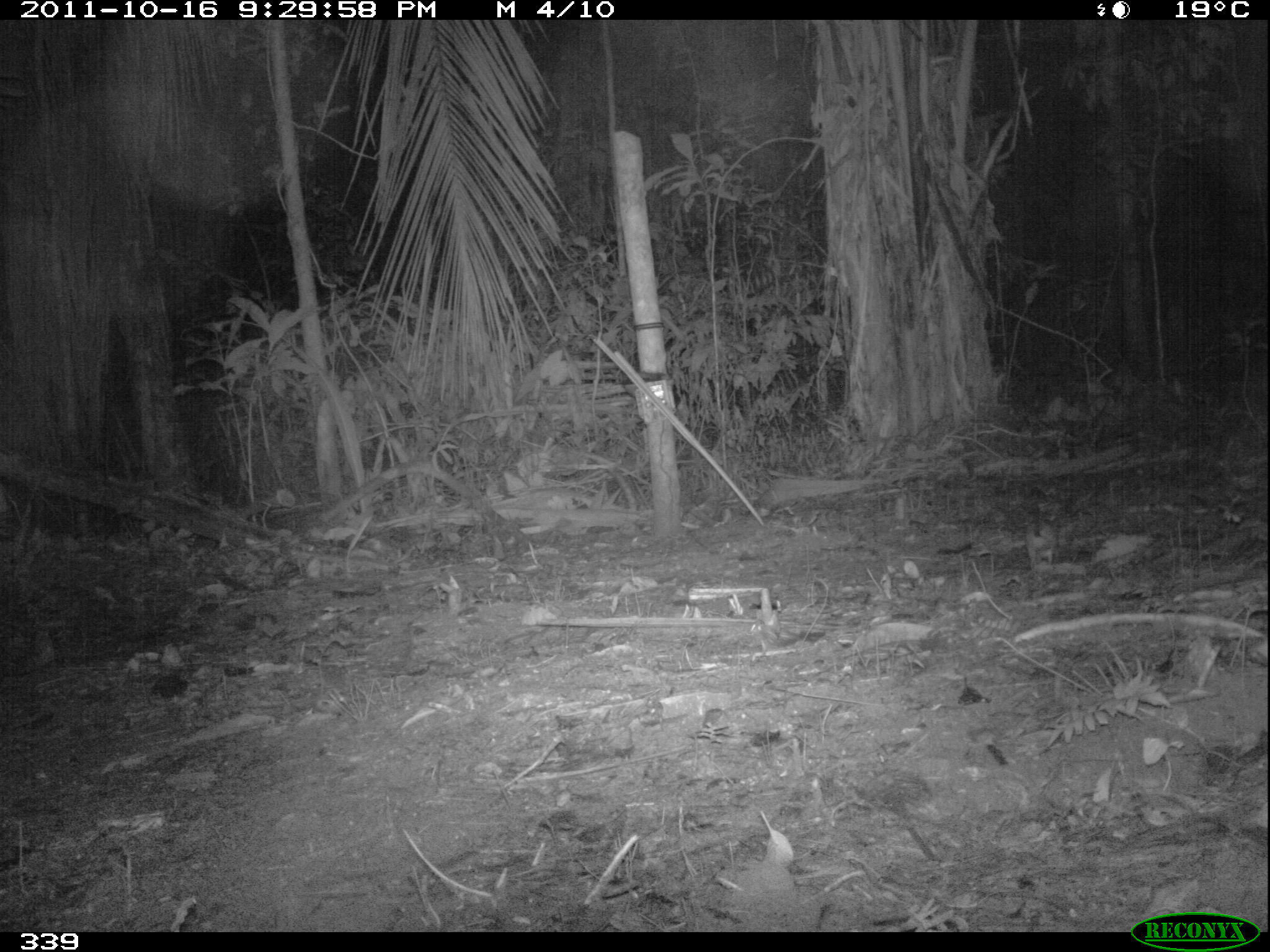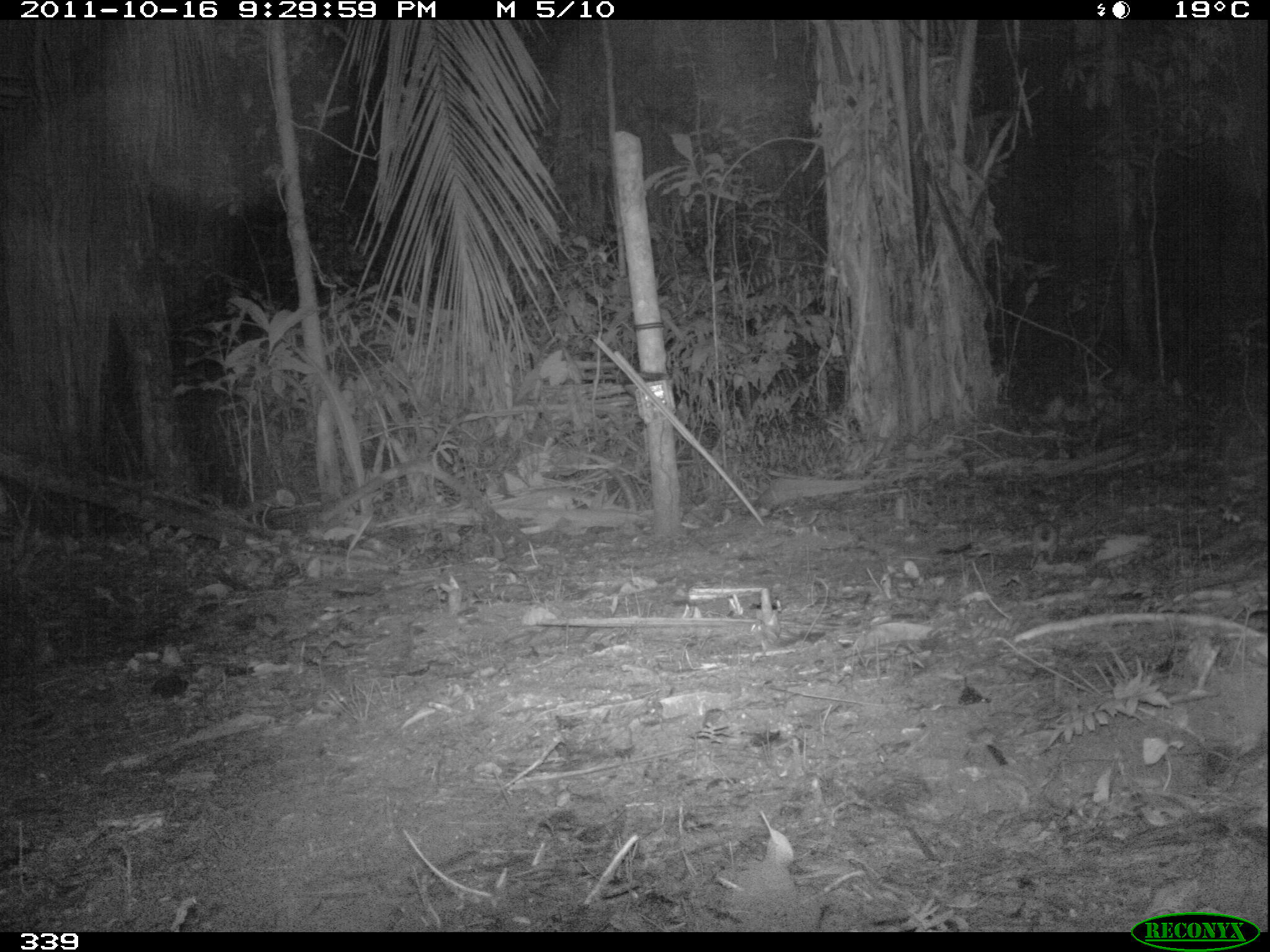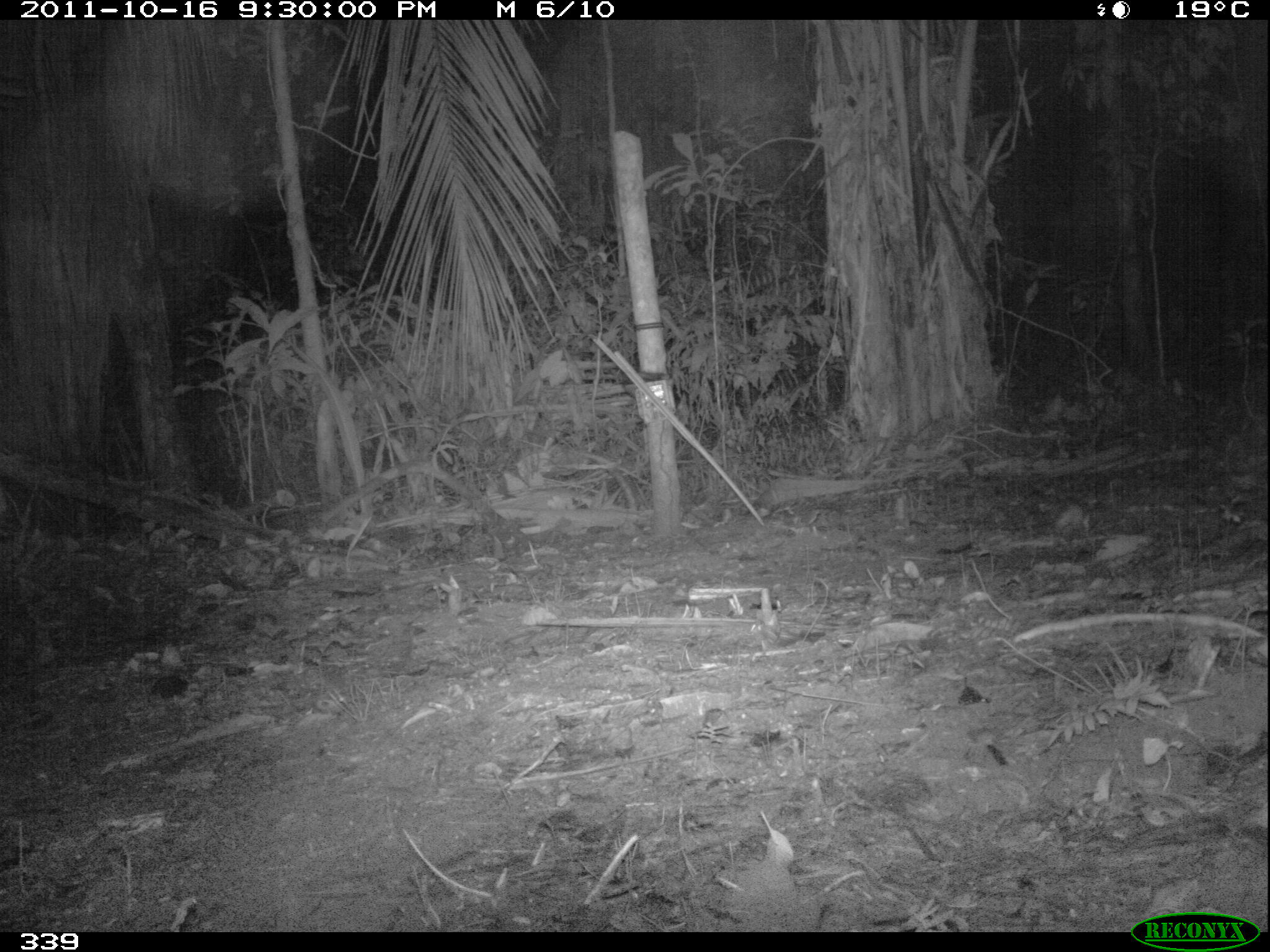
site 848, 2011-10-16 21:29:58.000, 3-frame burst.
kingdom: Animalia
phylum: Chordata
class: Mammalia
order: Rodentia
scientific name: Rodentia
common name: rodents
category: unknown rodent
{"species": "unknown rodent (rodents) (Rodentia)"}